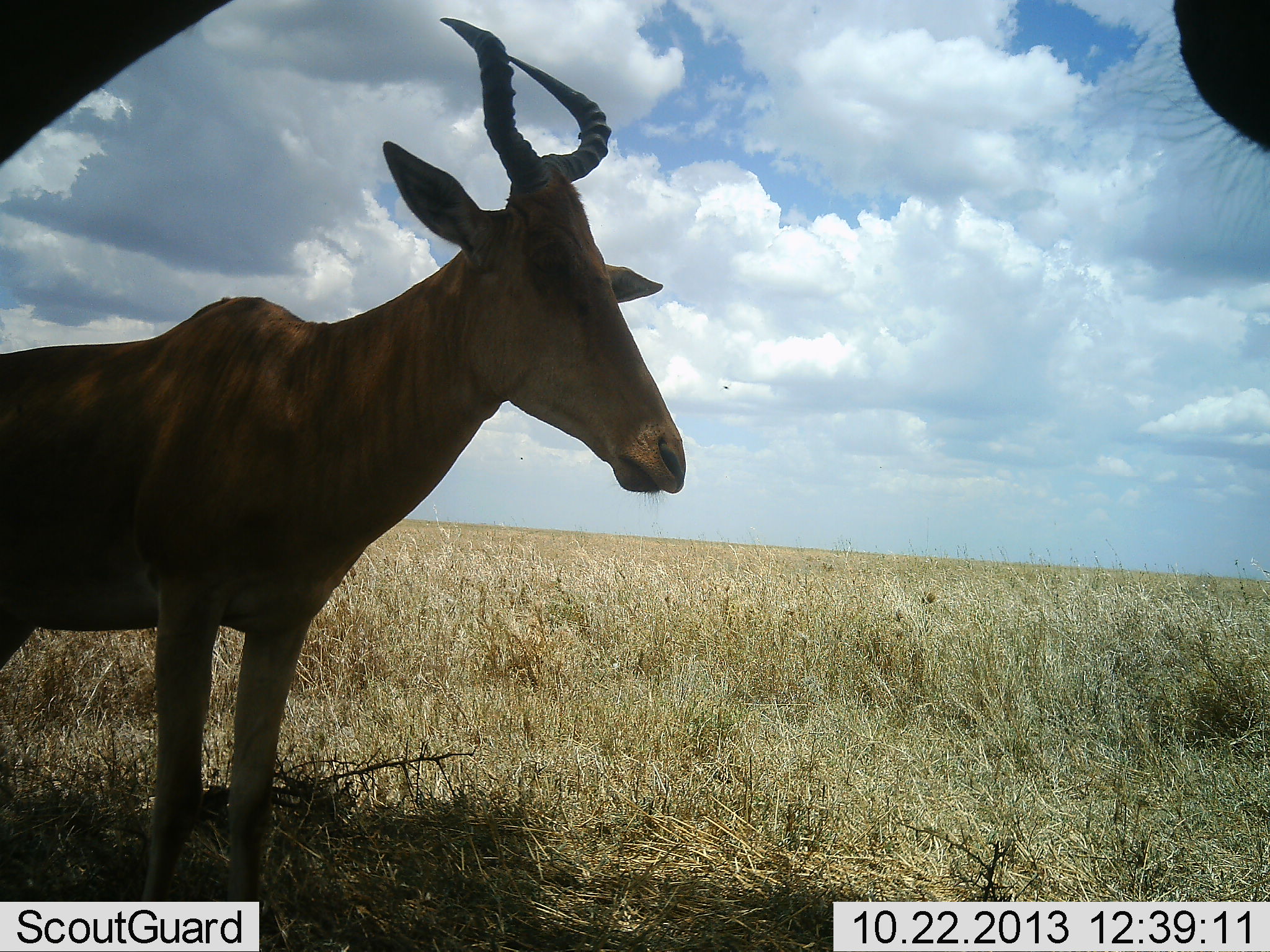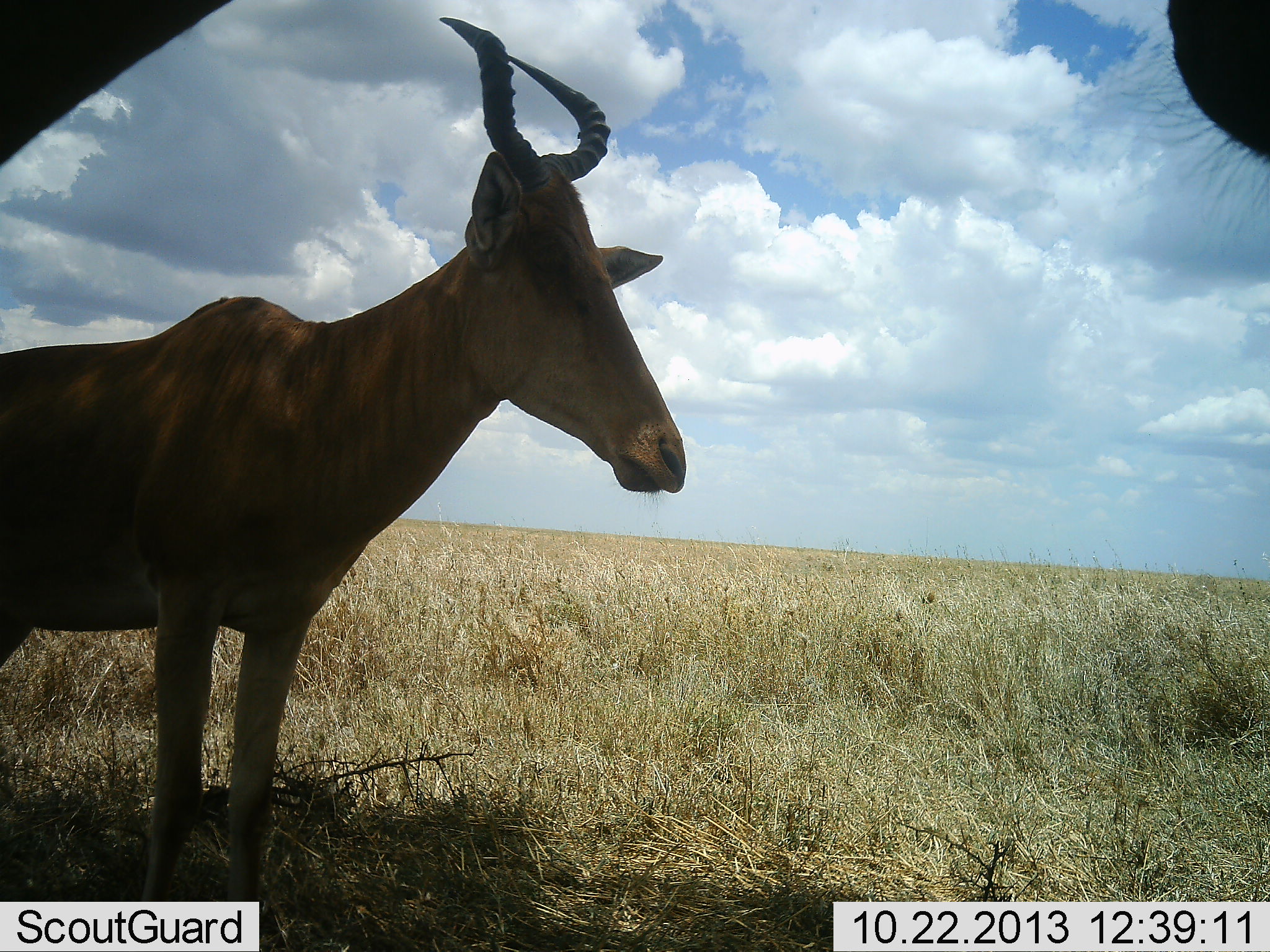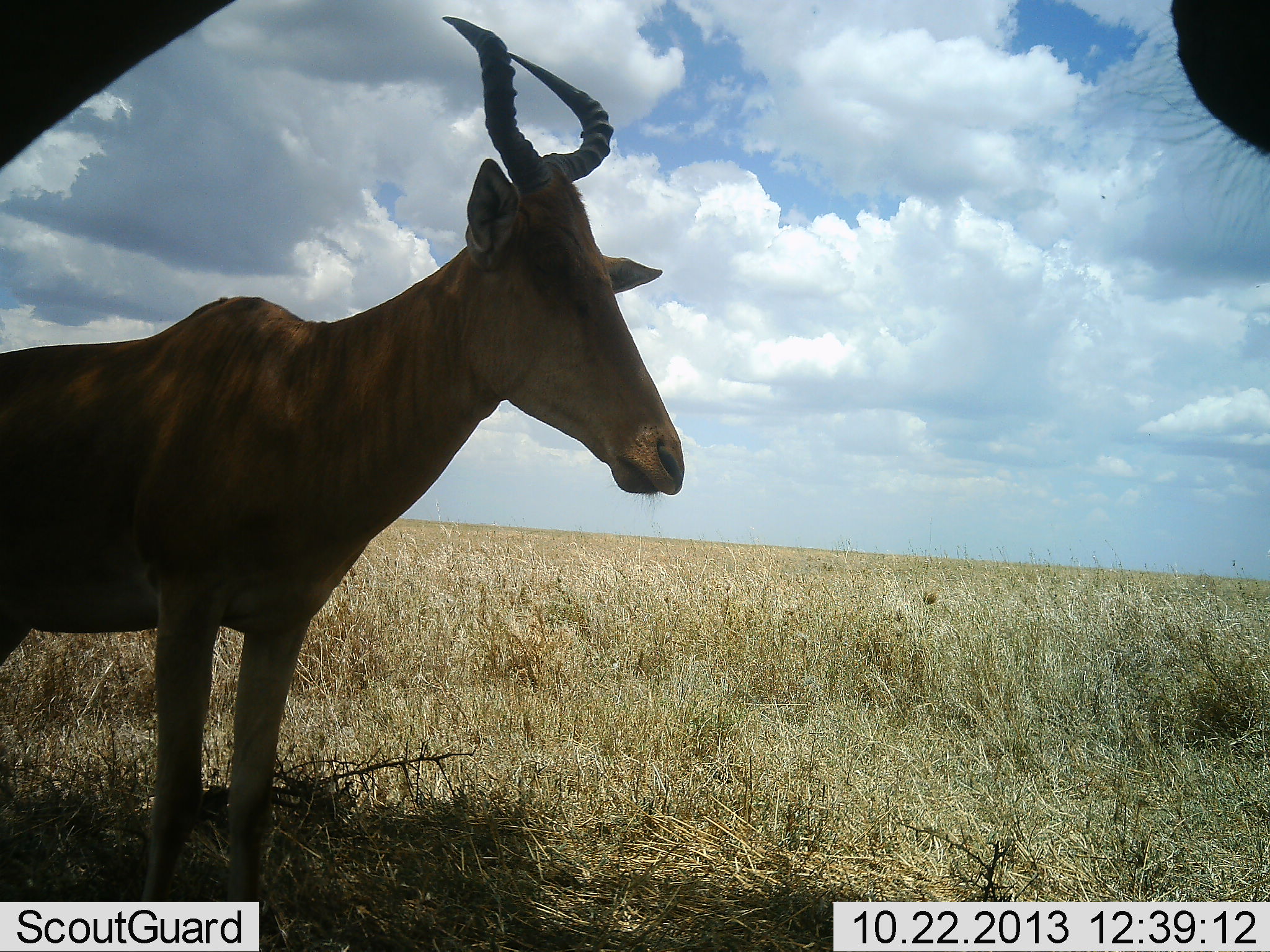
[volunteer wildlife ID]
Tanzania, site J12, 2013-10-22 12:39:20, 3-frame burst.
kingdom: Animalia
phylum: Chordata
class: Mammalia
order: Artiodactyla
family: Bovidae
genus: Alcelaphus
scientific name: Alcelaphus buselaphus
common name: hartebeest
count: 2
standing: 100%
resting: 5%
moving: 0%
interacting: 5%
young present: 0%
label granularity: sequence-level